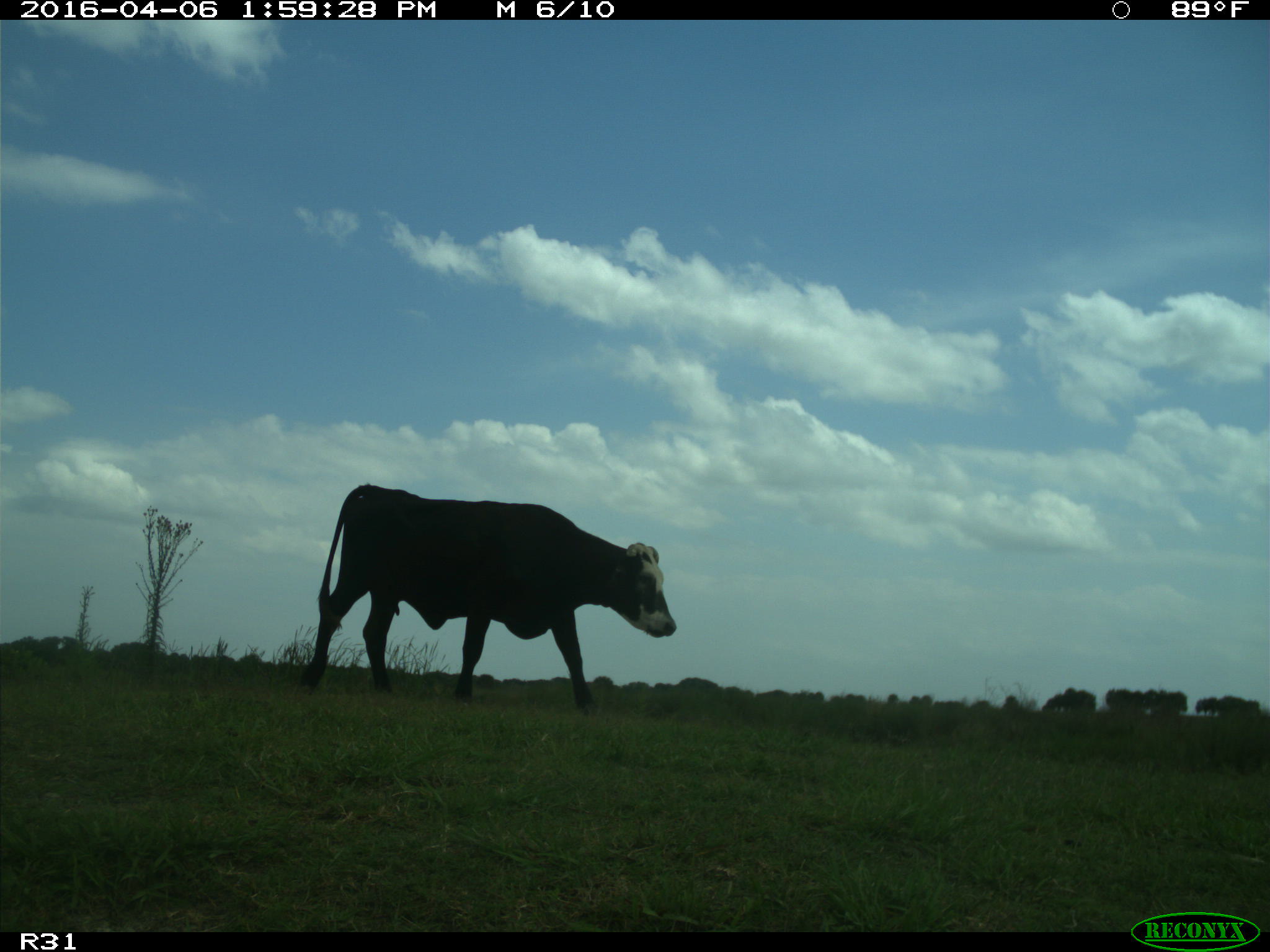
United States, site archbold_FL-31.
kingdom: Animalia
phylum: Chordata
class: Mammalia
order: Artiodactyla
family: Bovidae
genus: Bos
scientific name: Bos taurus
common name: domestic cow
Bos taurus (domestic cow).